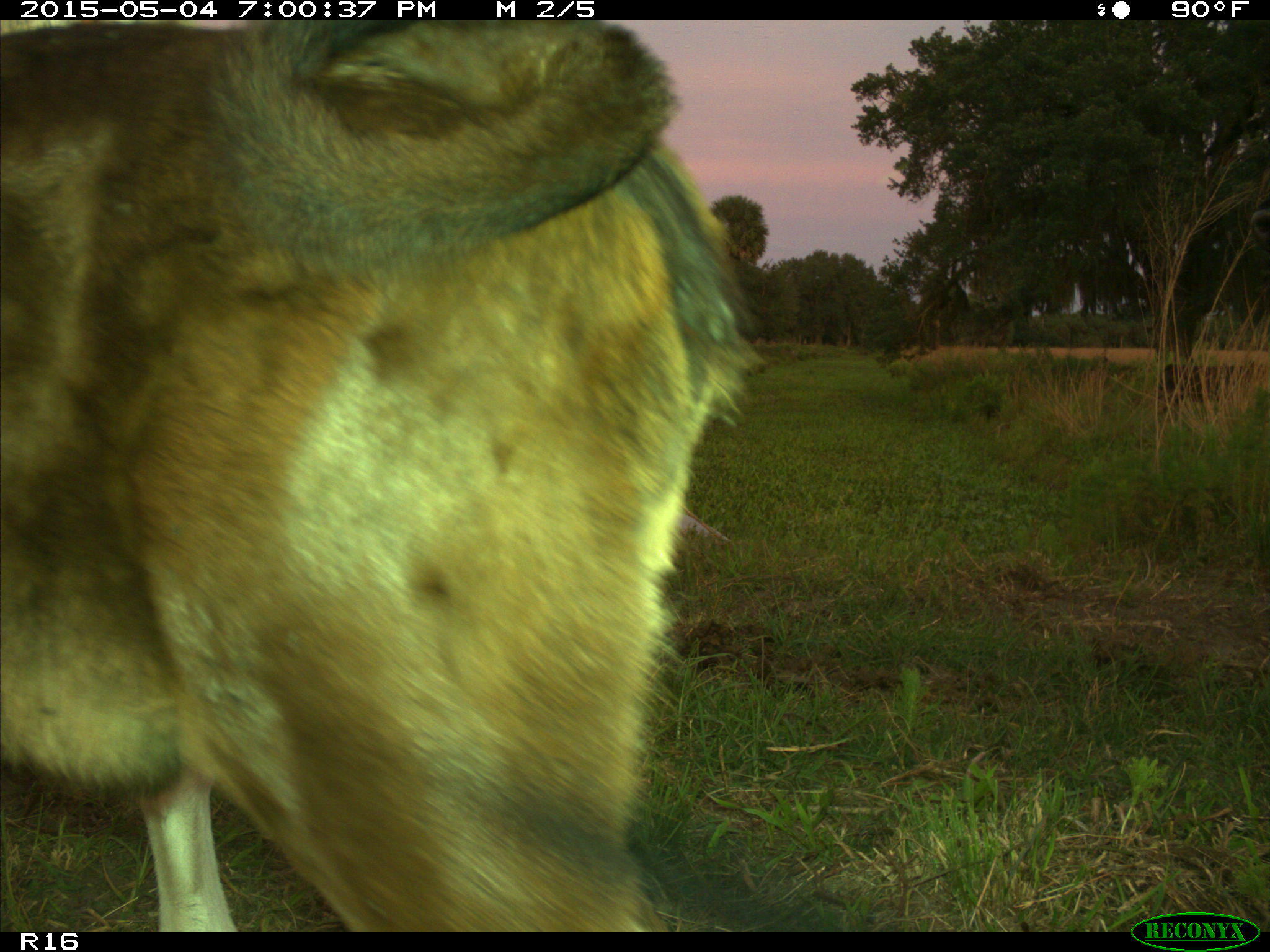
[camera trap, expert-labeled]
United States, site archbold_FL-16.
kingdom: Animalia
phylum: Chordata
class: Mammalia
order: Artiodactyla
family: Bovidae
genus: Bos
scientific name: Bos taurus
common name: domestic cow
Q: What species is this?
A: Bos taurus (domestic cow).